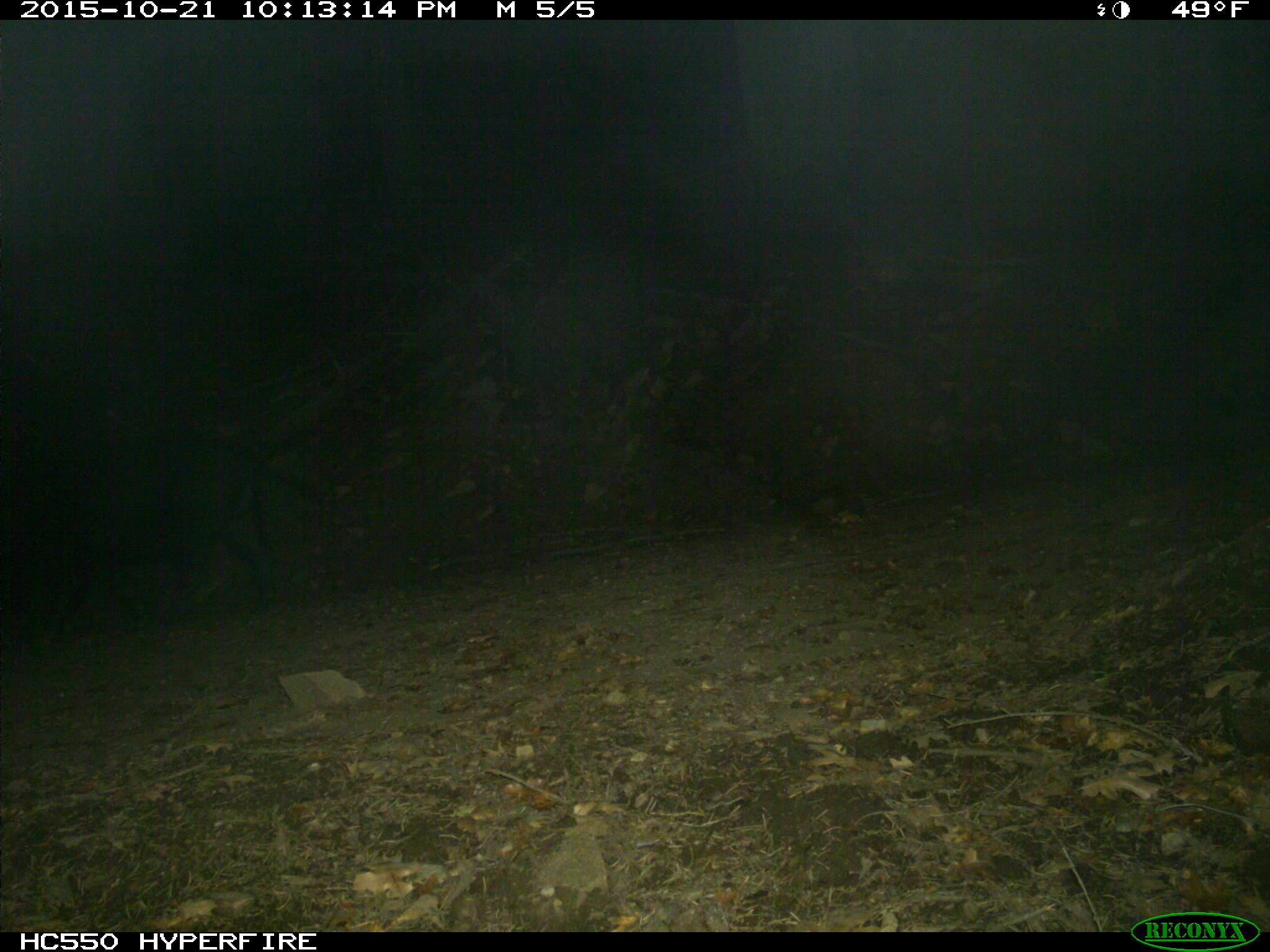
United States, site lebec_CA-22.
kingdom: Animalia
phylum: Chordata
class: Mammalia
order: Artiodactyla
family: Suidae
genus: Sus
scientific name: Sus scrofa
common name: wild boar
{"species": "Sus scrofa (wild boar)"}